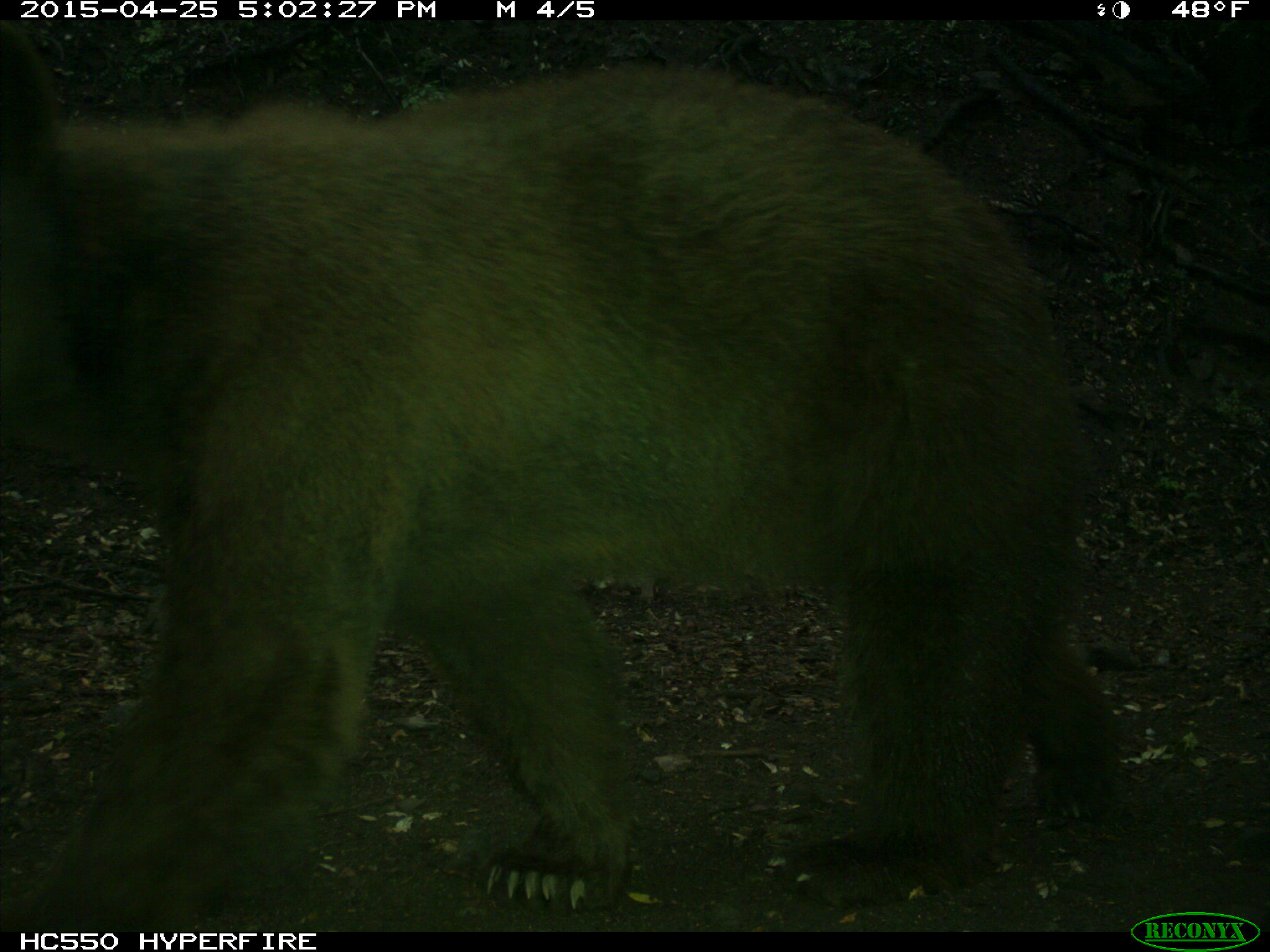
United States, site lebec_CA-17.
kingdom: Animalia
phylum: Chordata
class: Mammalia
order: Carnivora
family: Ursidae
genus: Ursus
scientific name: Ursus americanus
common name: american black bear